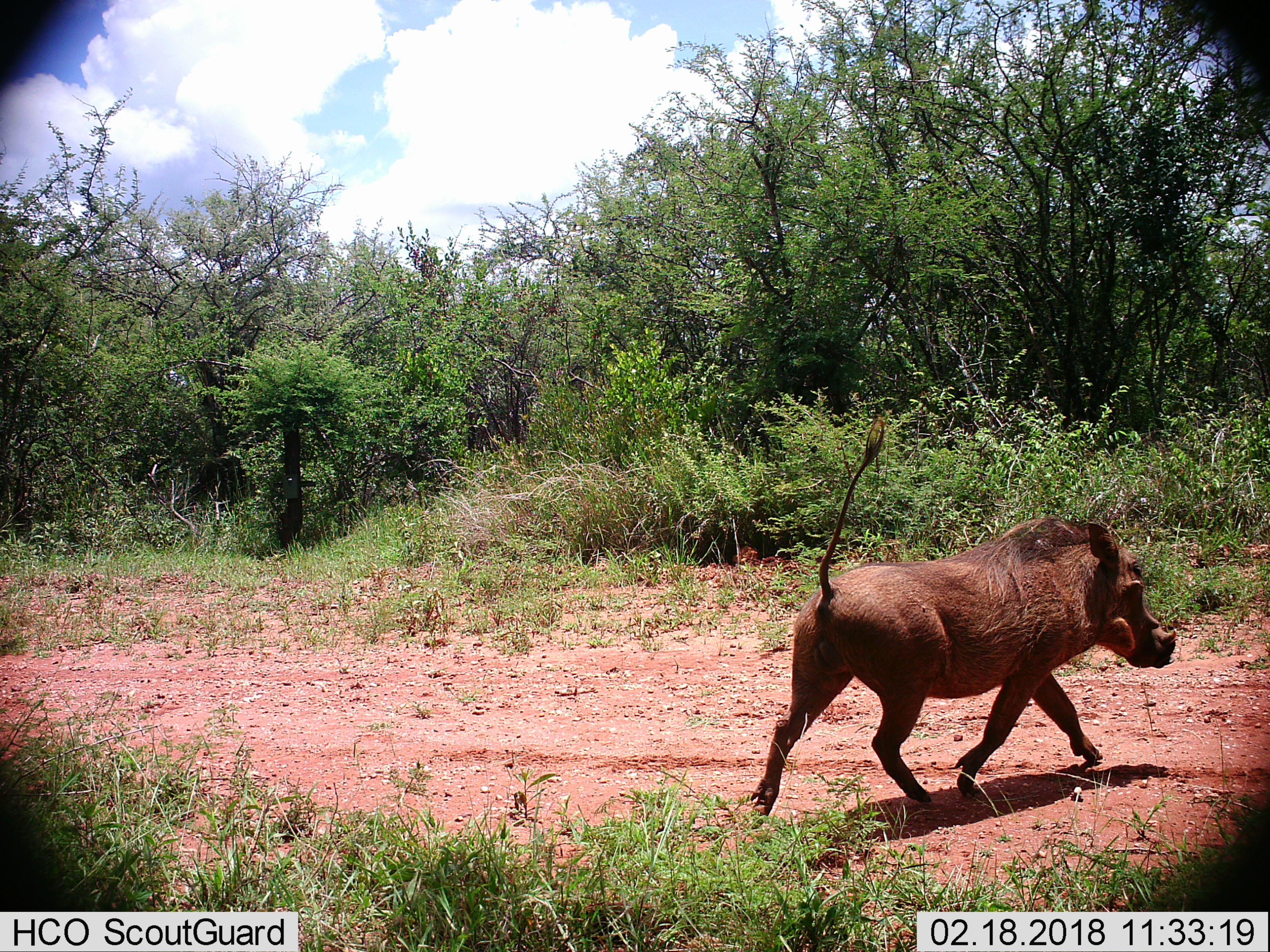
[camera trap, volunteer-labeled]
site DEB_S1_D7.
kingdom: Animalia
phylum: Chordata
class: Mammalia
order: Artiodactyla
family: Suidae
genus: Phacochoerus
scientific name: Phacochoerus africanus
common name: warthog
Warthog (Phacochoerus africanus), count 1. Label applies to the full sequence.